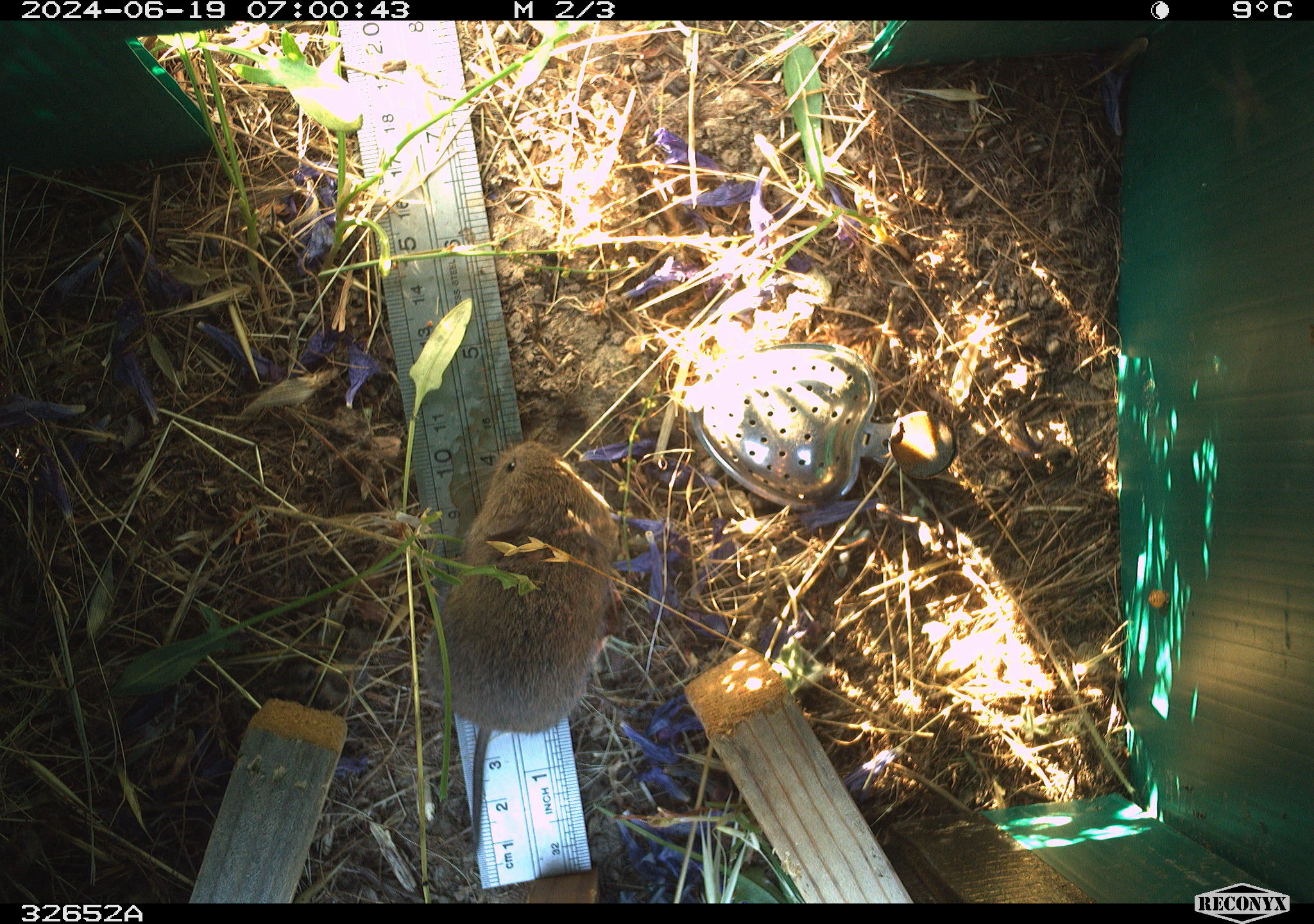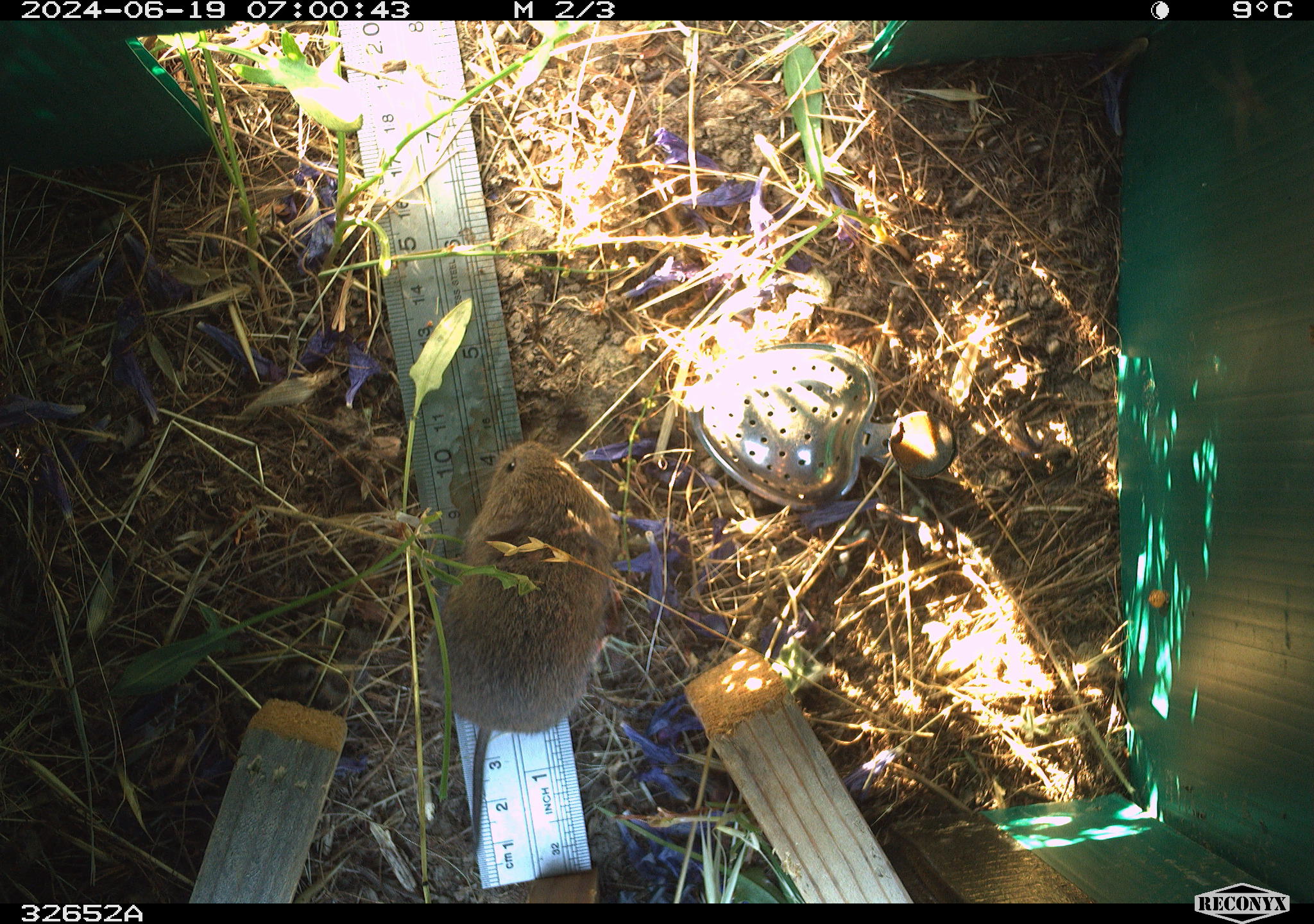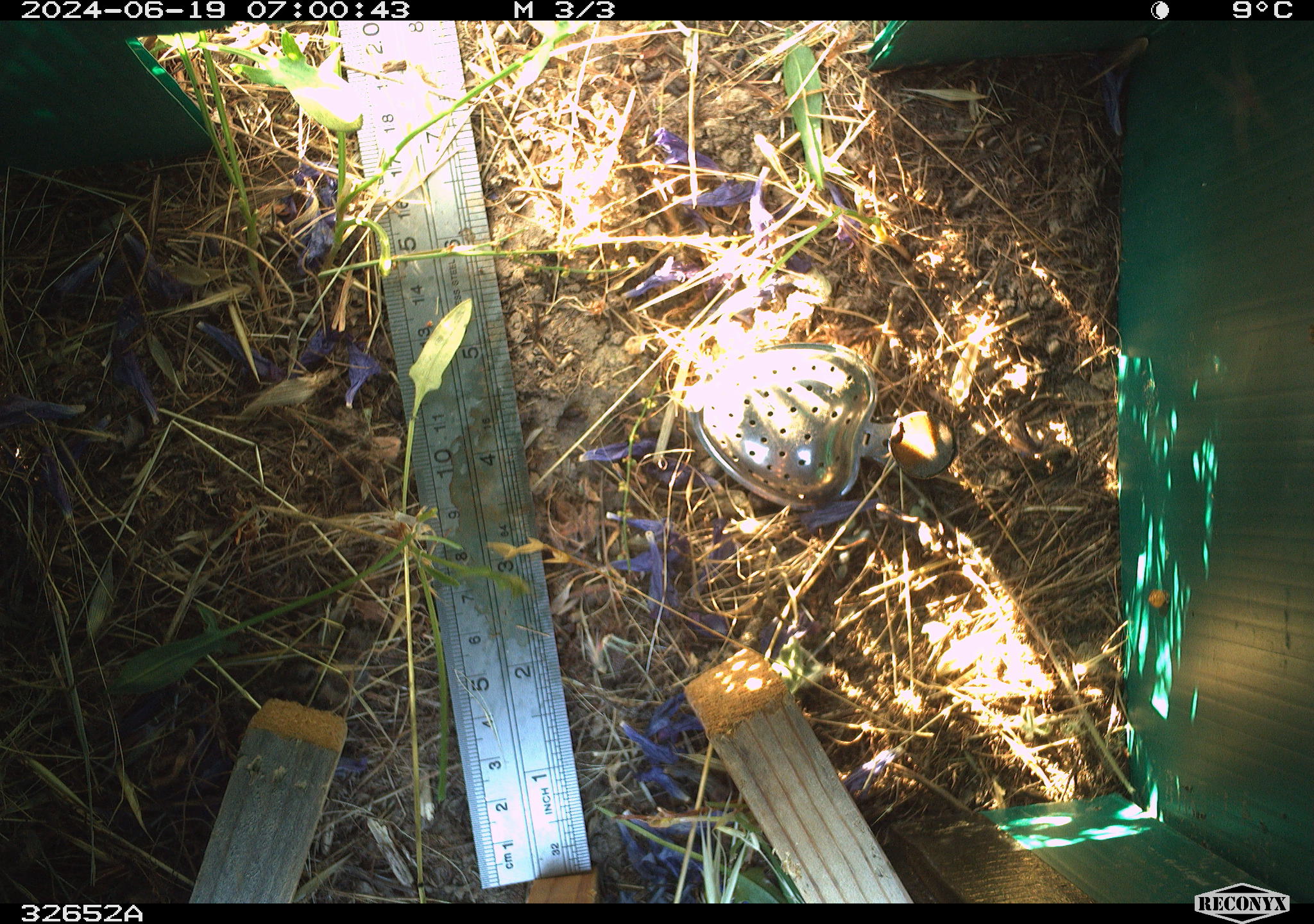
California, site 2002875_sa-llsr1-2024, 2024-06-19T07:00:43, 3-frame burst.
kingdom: Animalia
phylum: Chordata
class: Mammalia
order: Rodentia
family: Cricetidae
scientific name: Arvicolinae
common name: voles, lemmings, and muskrats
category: arvicolinae subfamily